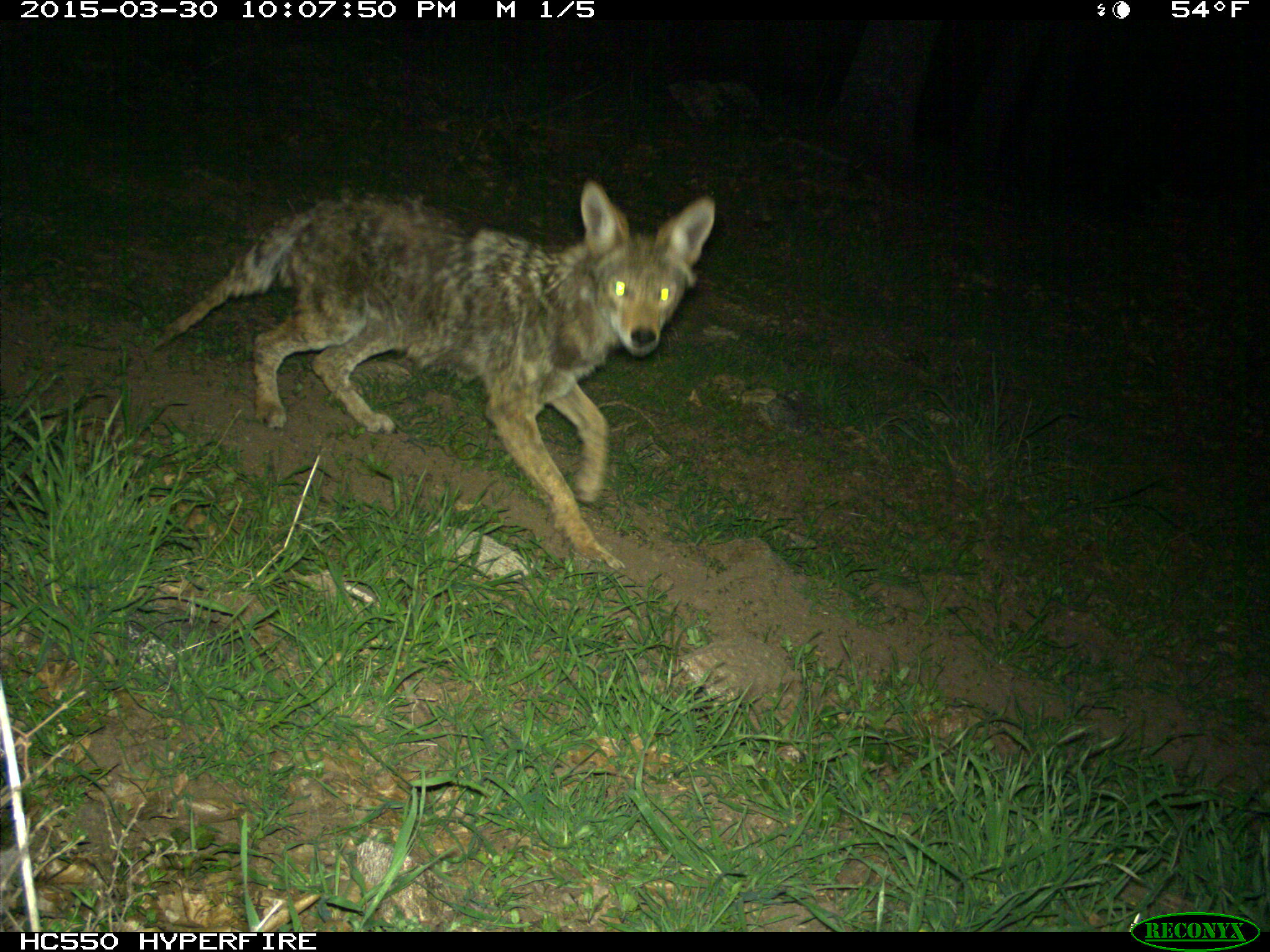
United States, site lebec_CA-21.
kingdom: Animalia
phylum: Chordata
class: Mammalia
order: Carnivora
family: Canidae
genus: Canis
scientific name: Canis latrans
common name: coyote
Canis latrans (coyote).